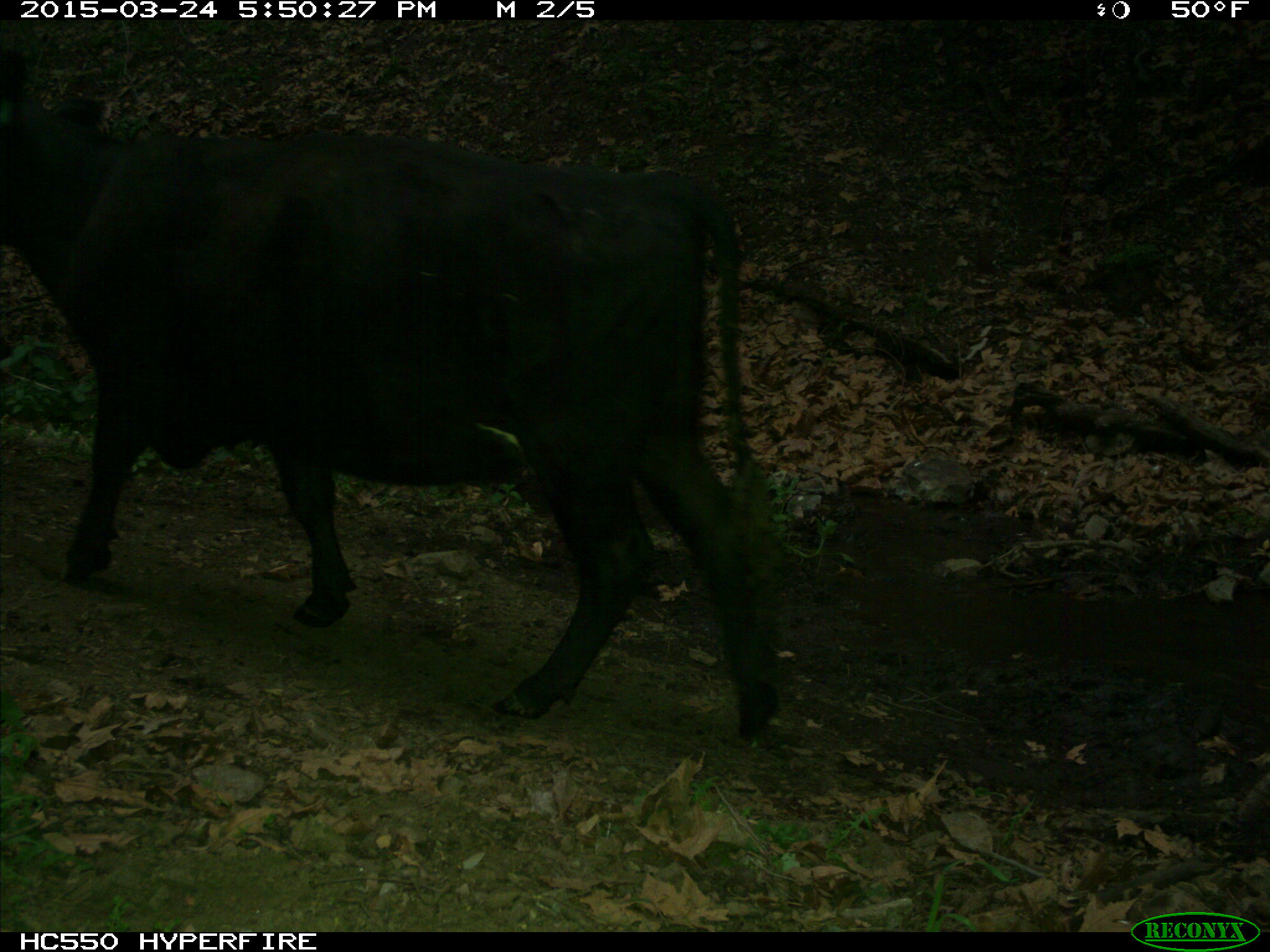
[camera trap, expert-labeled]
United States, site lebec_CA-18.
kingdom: Animalia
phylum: Chordata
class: Mammalia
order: Artiodactyla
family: Bovidae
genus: Bos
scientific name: Bos taurus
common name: domestic cow